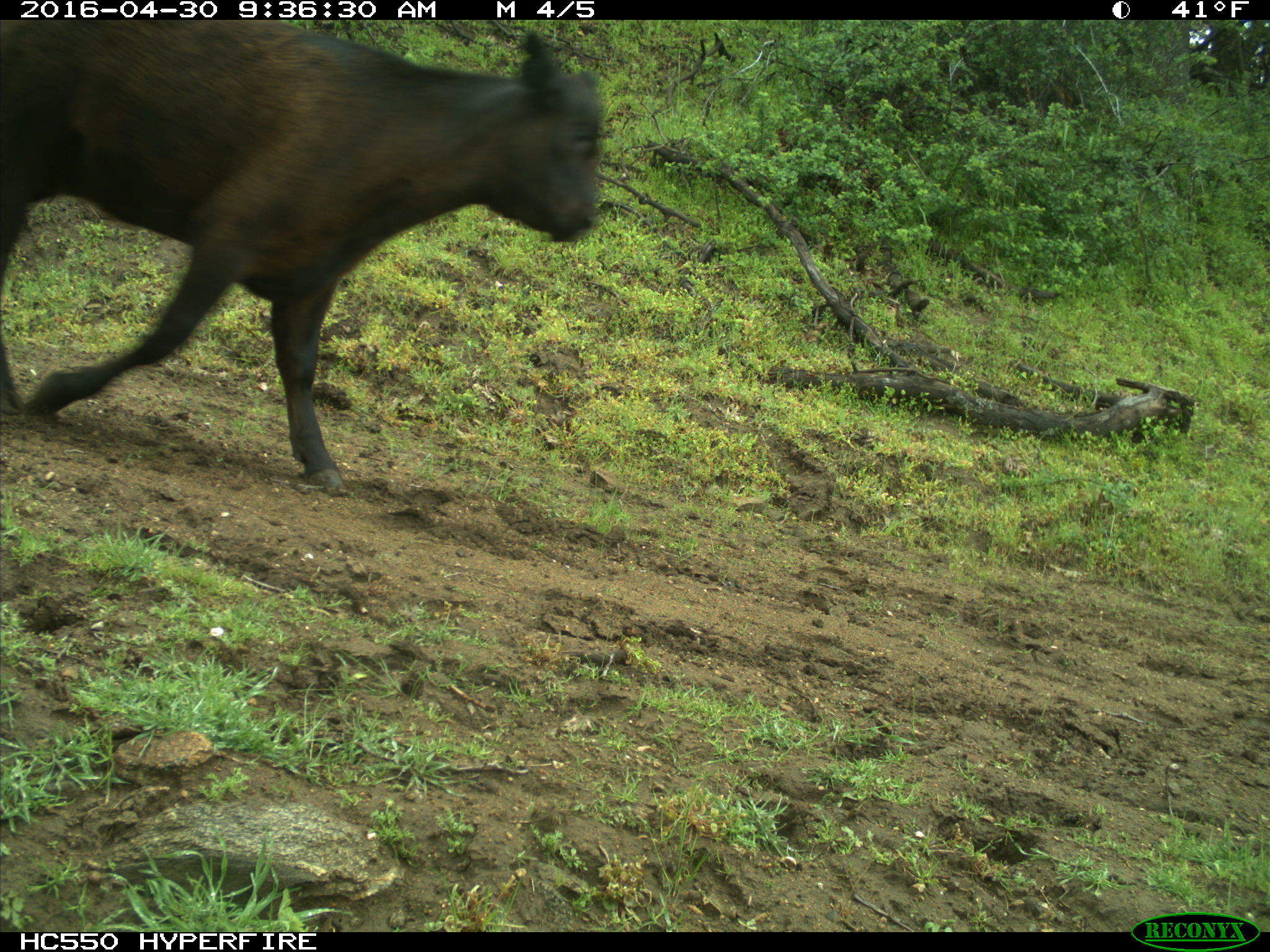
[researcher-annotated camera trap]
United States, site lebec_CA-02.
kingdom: Animalia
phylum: Chordata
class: Mammalia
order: Artiodactyla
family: Bovidae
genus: Bos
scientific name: Bos taurus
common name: domestic cow